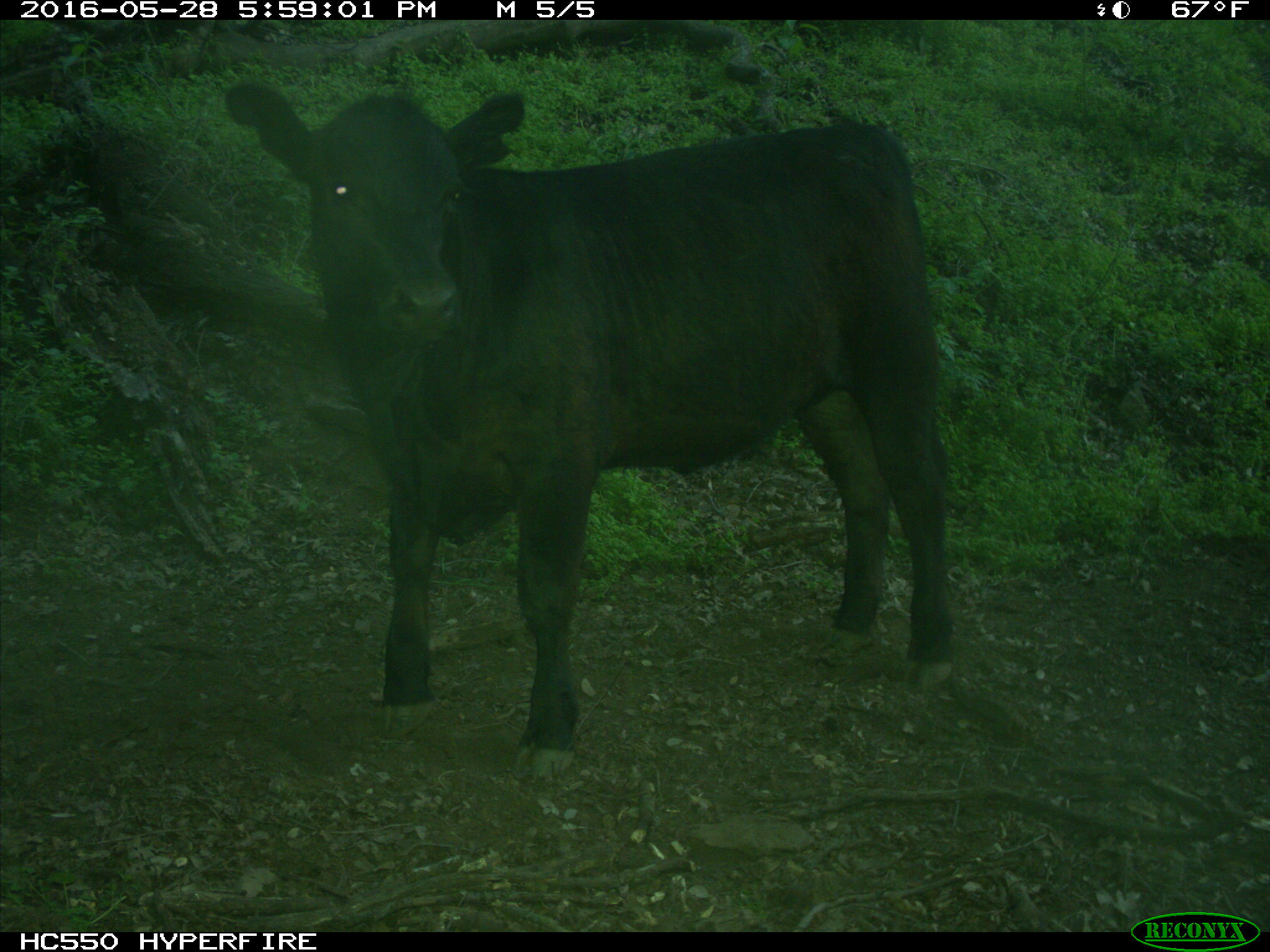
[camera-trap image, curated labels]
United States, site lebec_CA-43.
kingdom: Animalia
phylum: Chordata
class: Mammalia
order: Artiodactyla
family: Bovidae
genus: Bos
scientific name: Bos taurus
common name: domestic cow